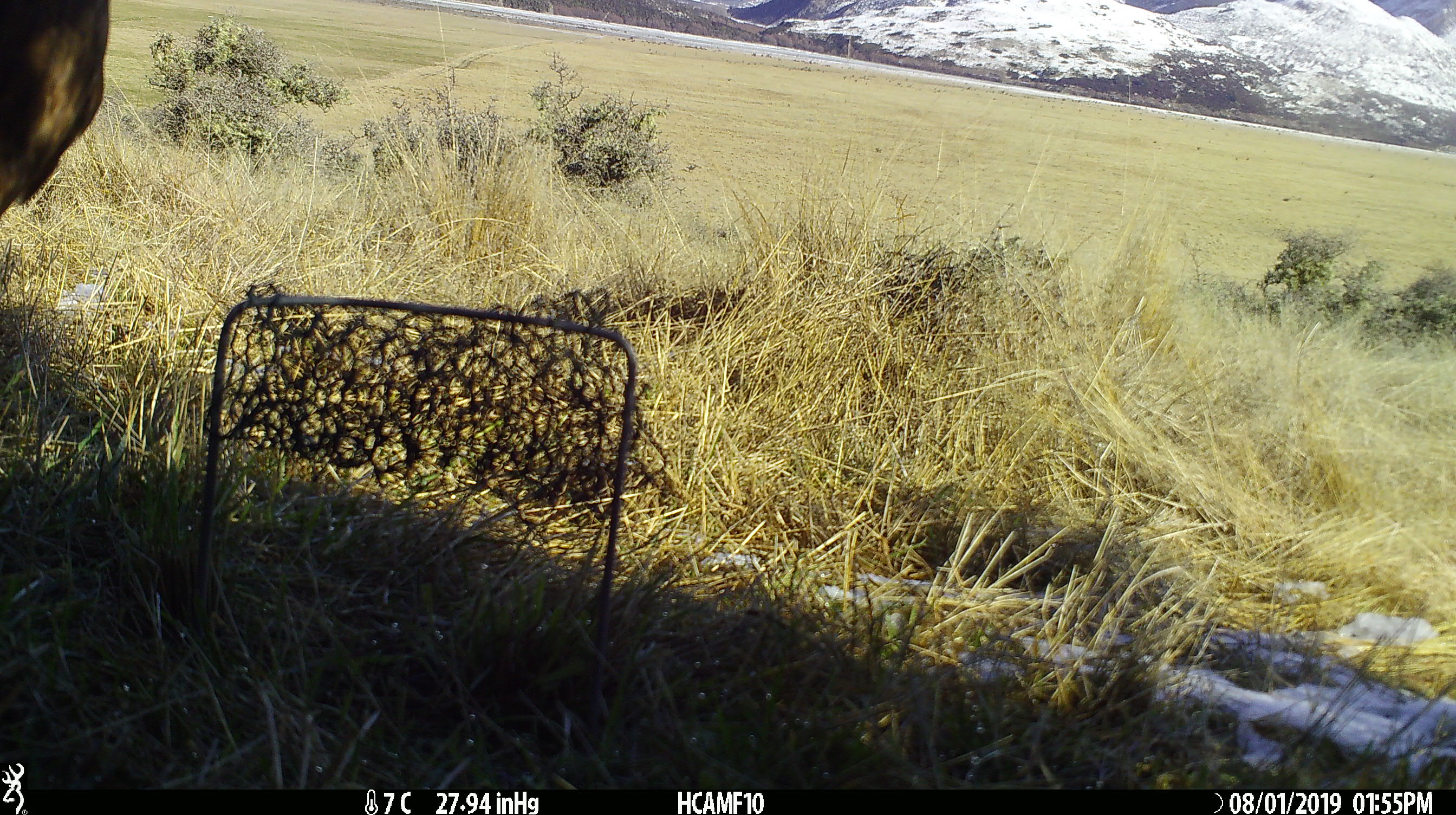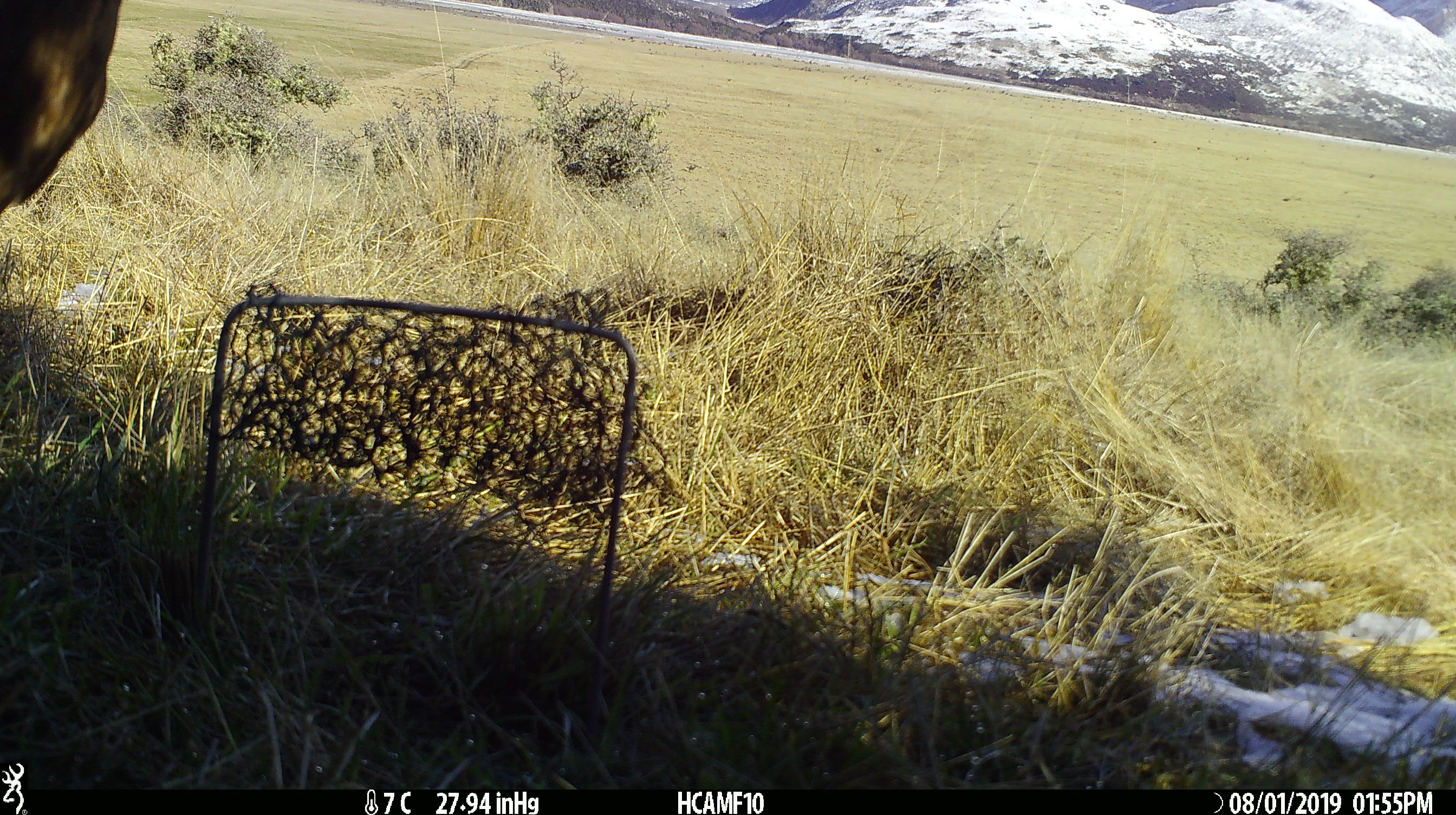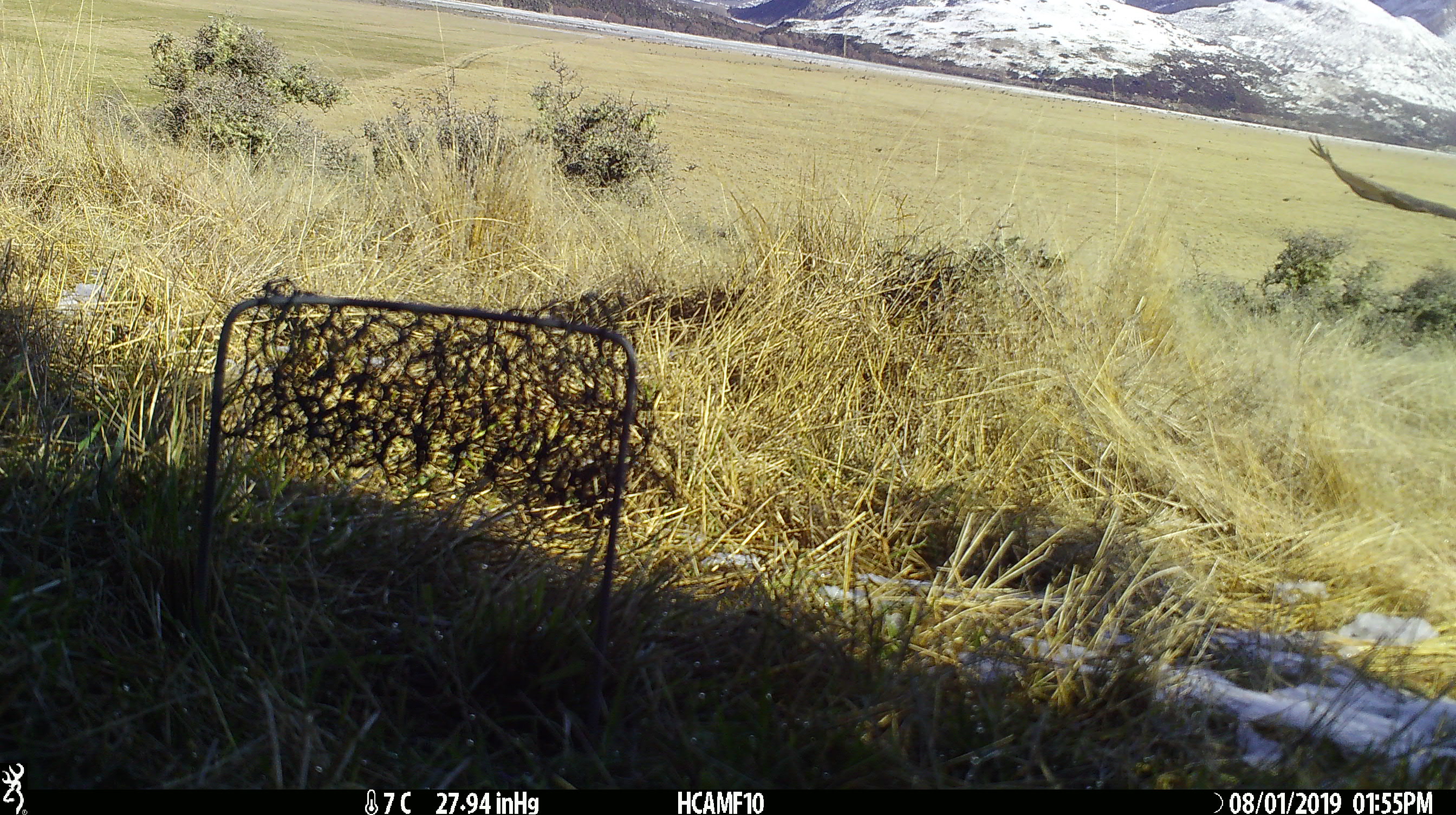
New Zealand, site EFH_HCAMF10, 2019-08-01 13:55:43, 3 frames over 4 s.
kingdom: Animalia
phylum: Chordata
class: Aves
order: Accipitriformes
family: Accipitridae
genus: Circus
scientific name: Circus approximans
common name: swamp harrier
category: harrier